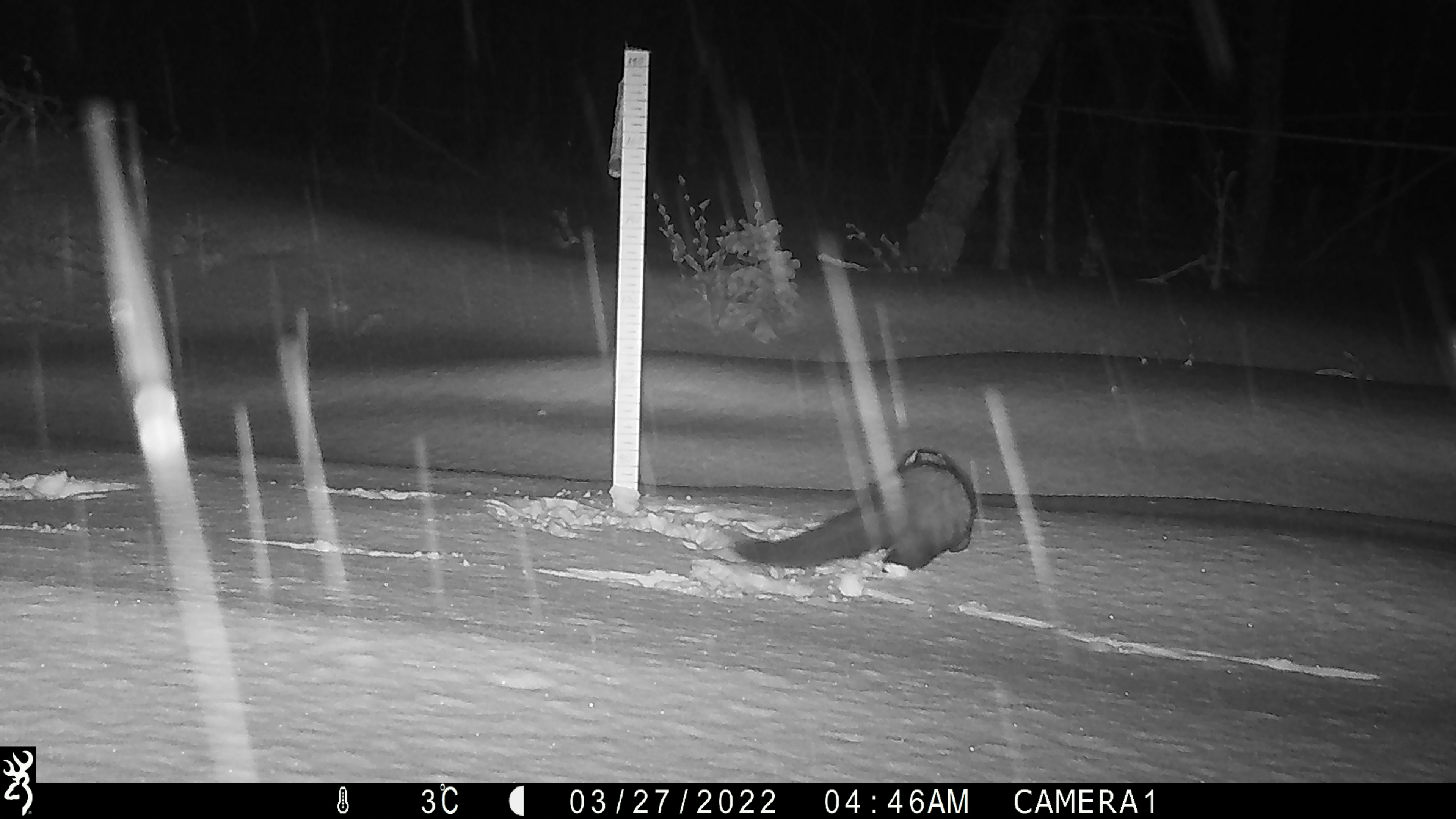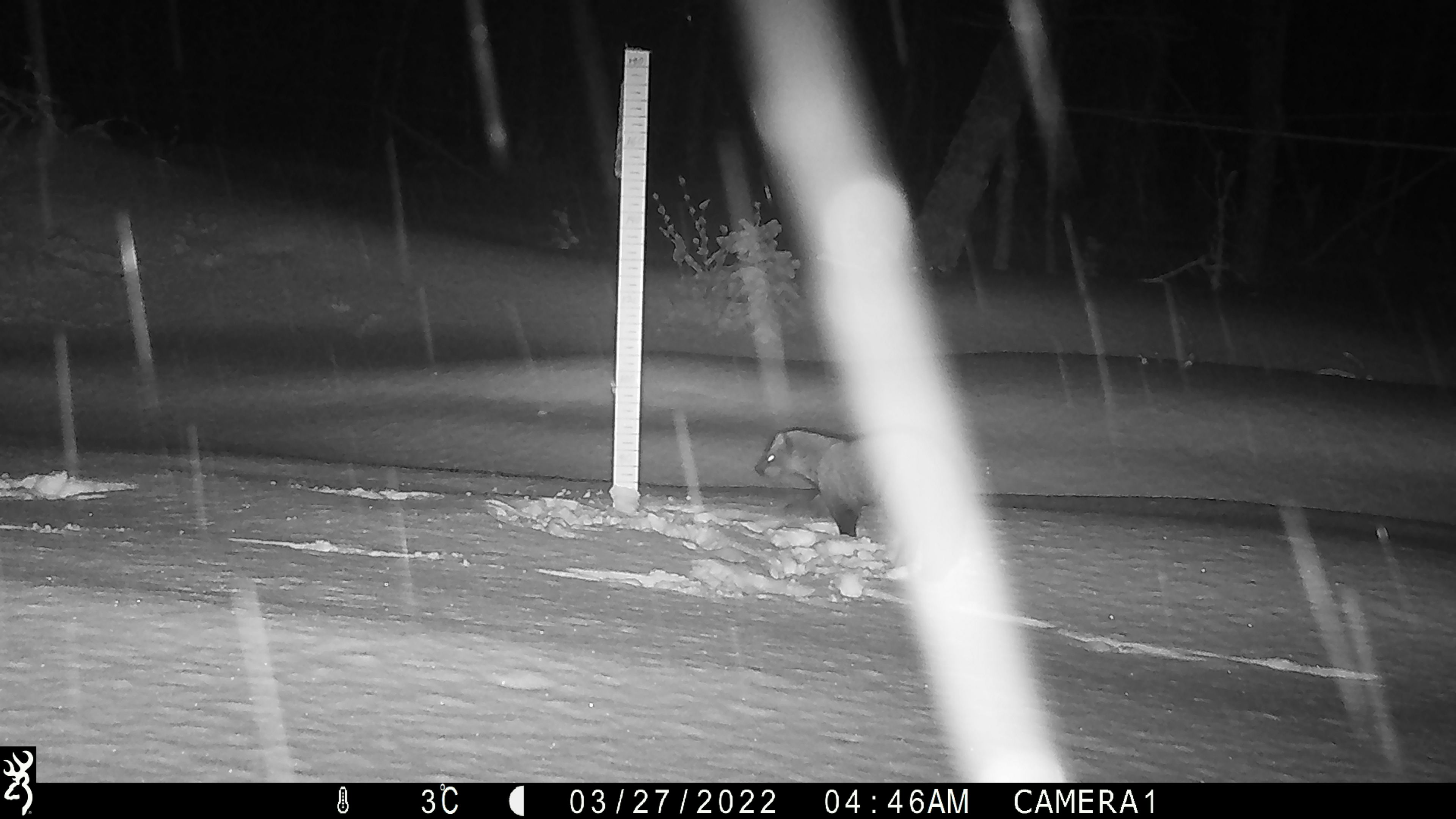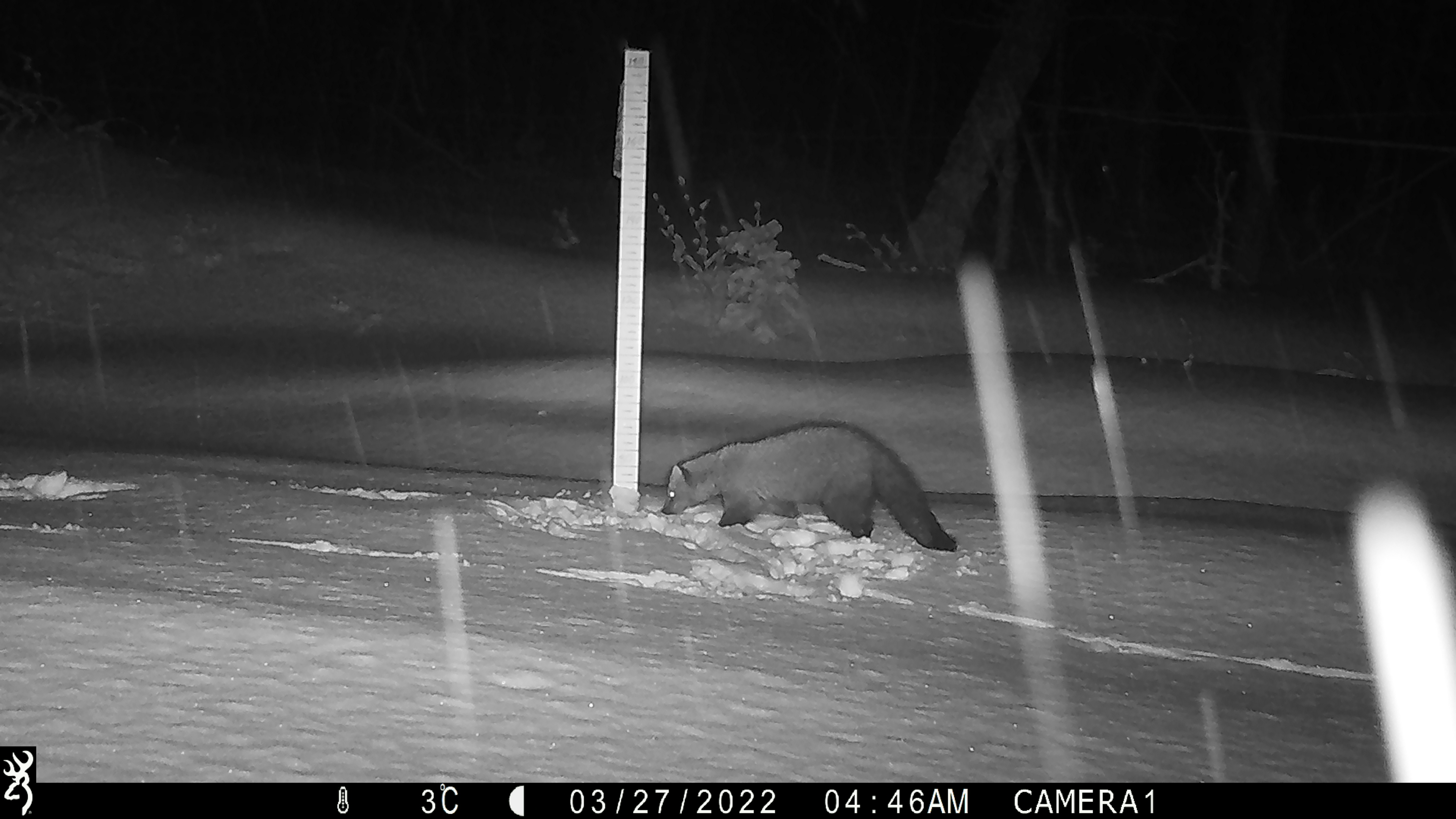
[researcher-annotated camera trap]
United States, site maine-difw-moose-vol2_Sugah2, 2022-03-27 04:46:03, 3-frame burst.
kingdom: Animalia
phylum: Chordata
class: Mammalia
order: Carnivora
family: Mustelidae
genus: Pekania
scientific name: Pekania pennanti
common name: fisher